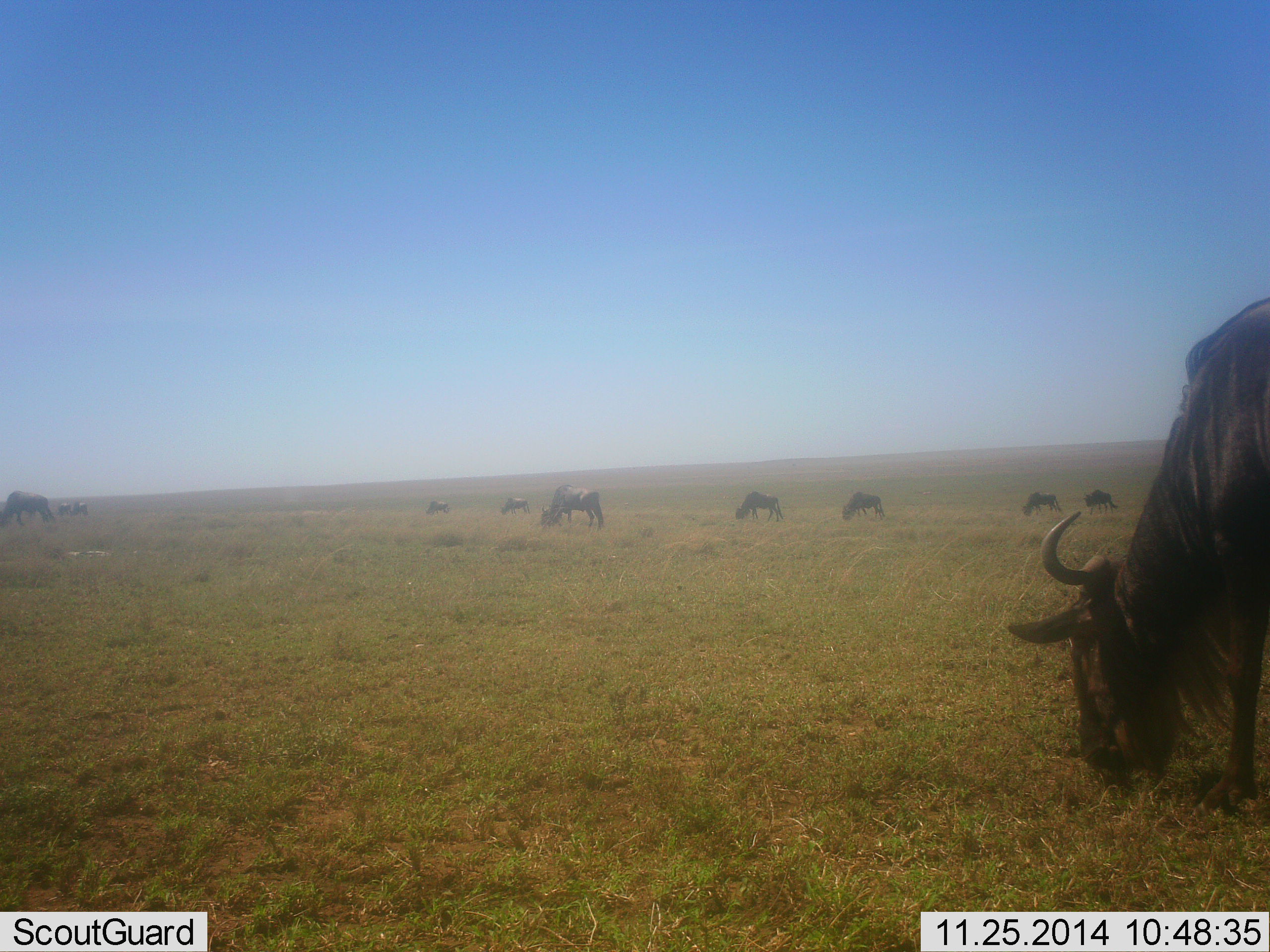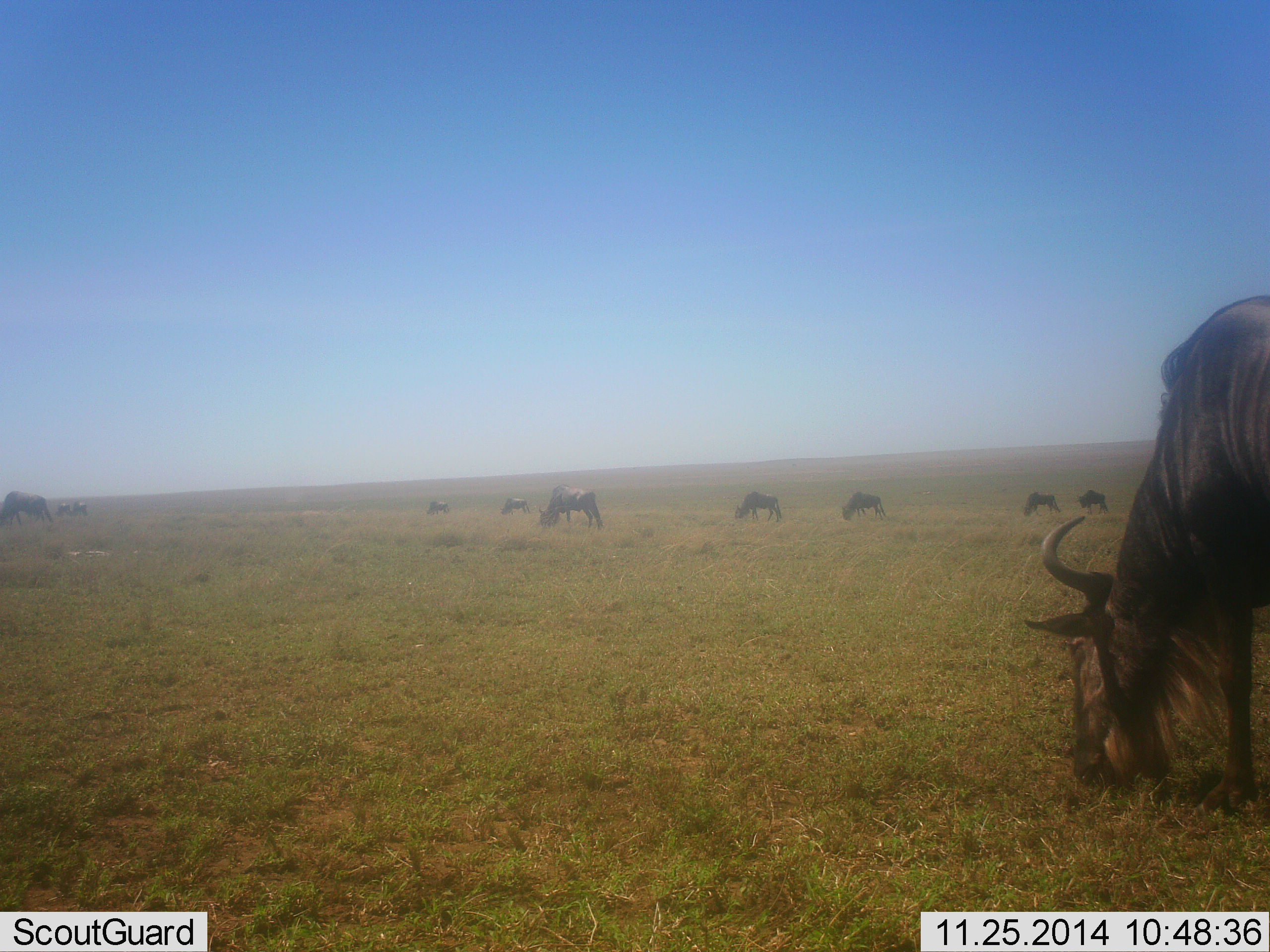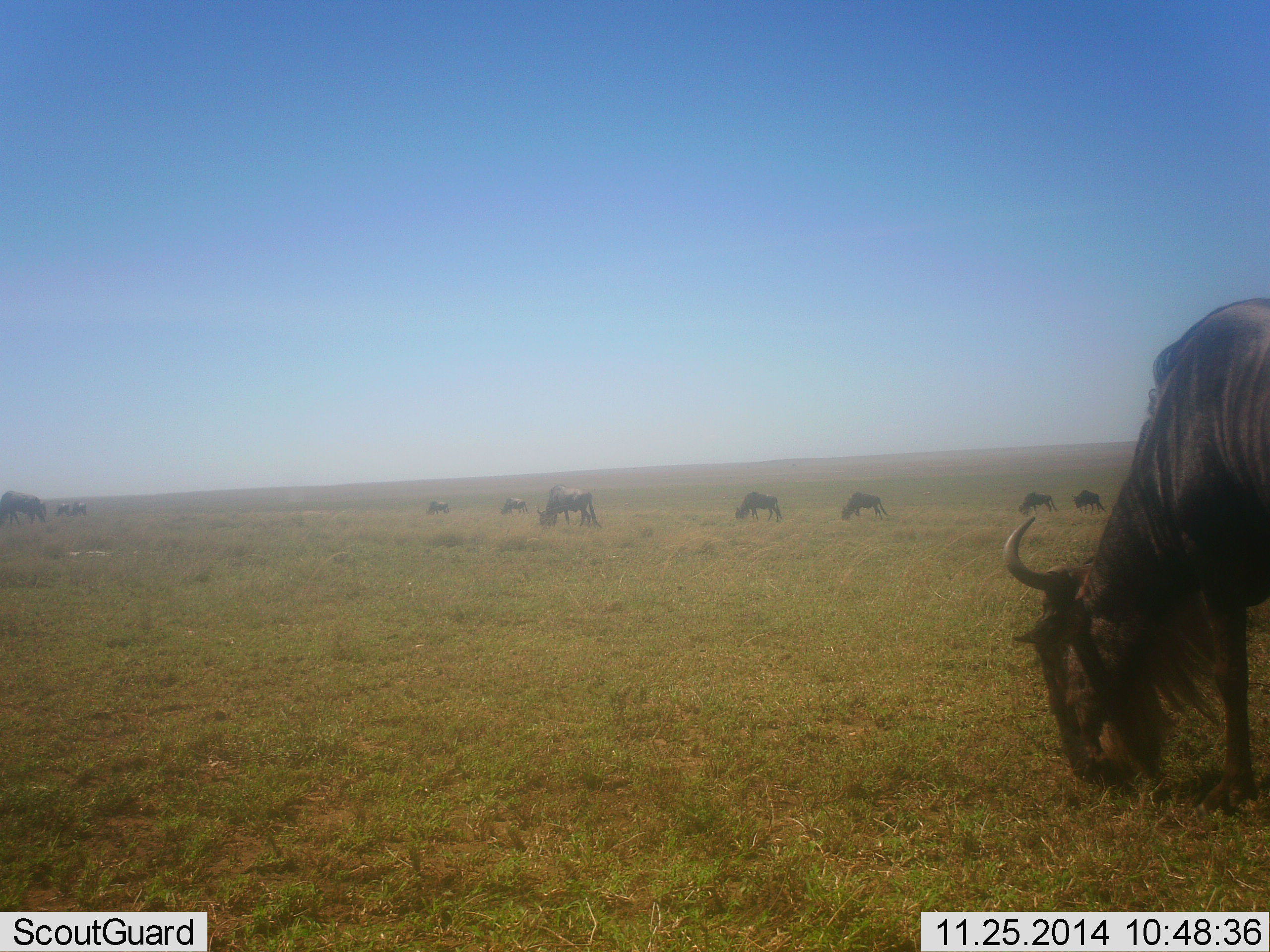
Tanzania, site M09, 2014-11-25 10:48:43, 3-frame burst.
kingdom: Animalia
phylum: Chordata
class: Mammalia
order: Artiodactyla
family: Bovidae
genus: Connochaetes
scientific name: Connochaetes taurinus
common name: blue wildebeest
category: wildebeest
Wildebeest (blue wildebeest) (Connochaetes taurinus), count 10. Behavior (volunteer vote fractions): standing 18%, resting 0%, moving 0%, interacting 0%. Young present (vote fraction): 0%. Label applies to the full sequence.